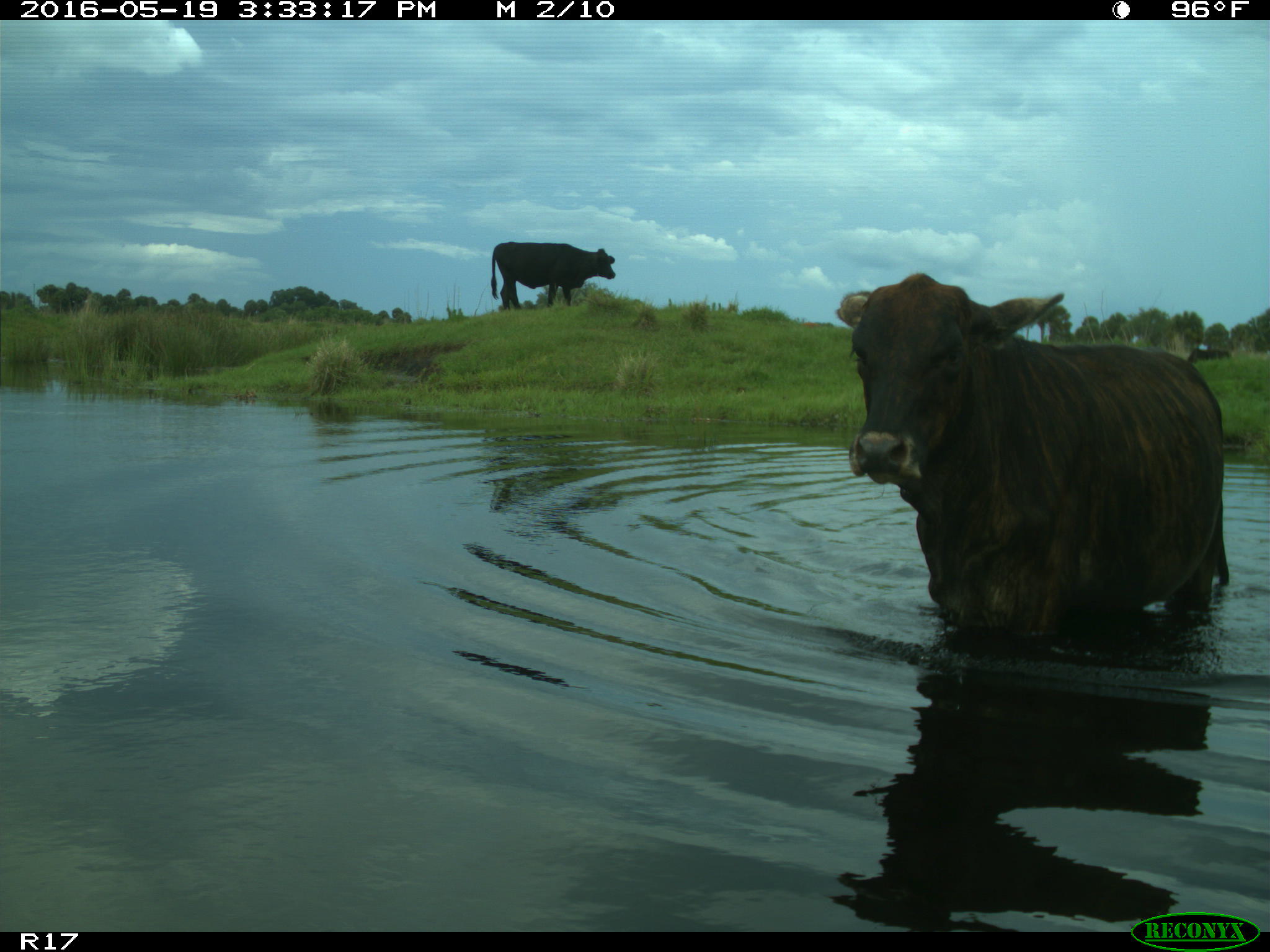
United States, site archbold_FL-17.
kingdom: Animalia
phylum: Chordata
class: Mammalia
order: Artiodactyla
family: Bovidae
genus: Bos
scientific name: Bos taurus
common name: domestic cow